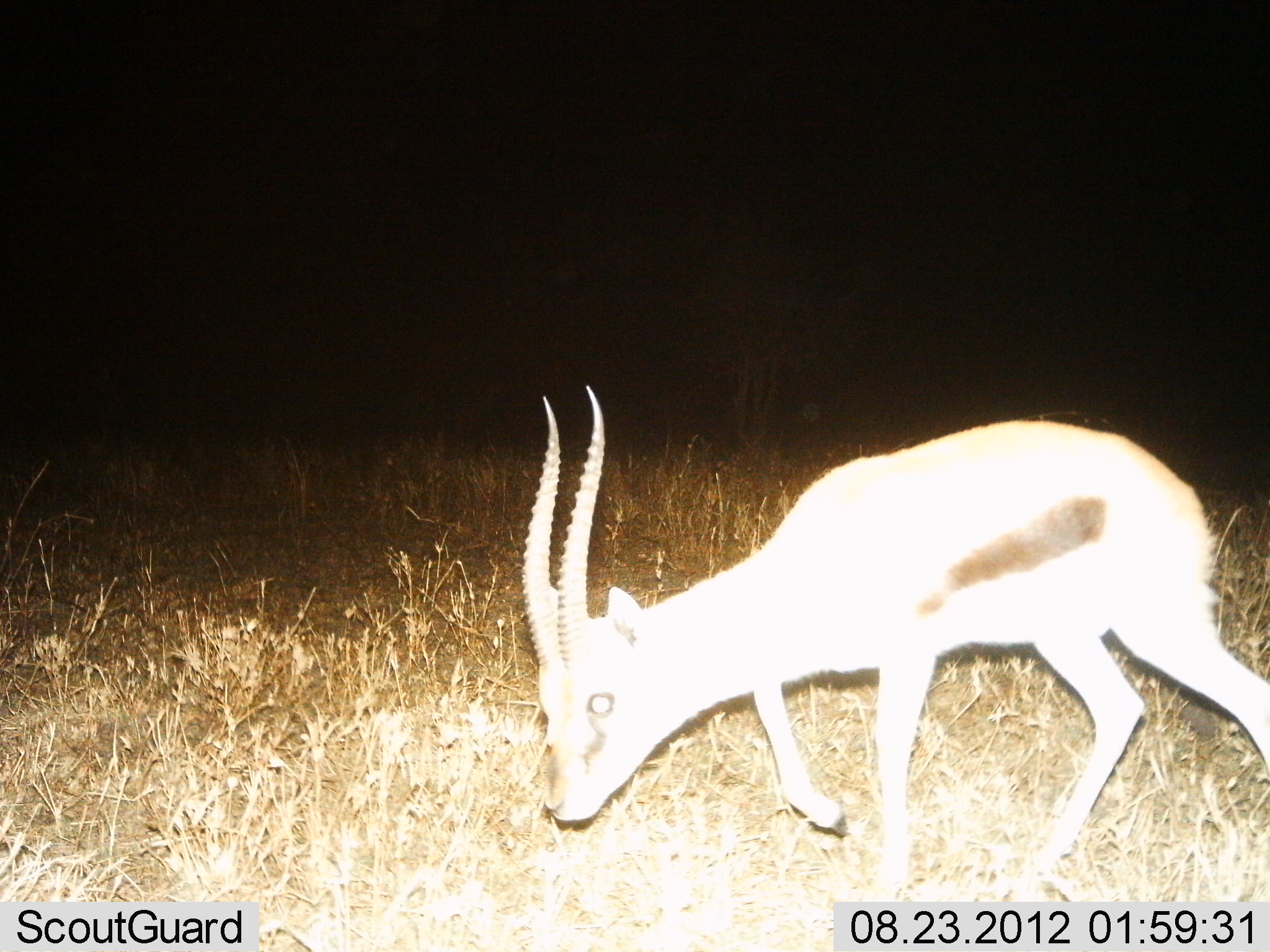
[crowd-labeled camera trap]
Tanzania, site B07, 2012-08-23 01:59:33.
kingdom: Animalia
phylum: Chordata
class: Mammalia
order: Artiodactyla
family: Bovidae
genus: Eudorcas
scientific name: Eudorcas thomsonii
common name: thomson's gazelle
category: gazellethomsons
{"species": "gazellethomsons (thomson's gazelle) (Eudorcas thomsonii)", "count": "1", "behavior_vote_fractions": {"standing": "20%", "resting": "0%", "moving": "50%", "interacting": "0%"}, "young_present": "0%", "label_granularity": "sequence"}